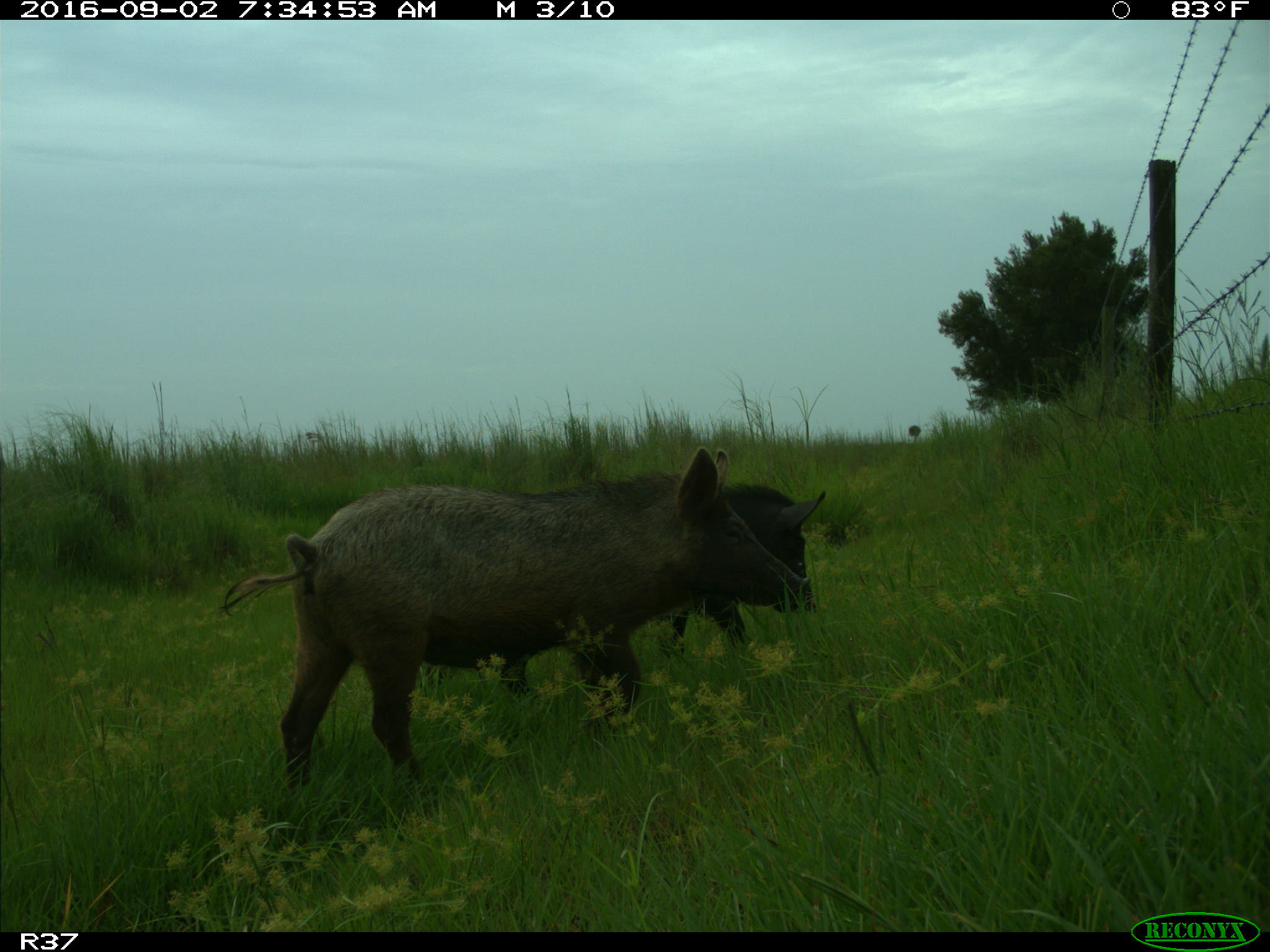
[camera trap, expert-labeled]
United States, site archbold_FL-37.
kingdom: Animalia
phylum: Chordata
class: Mammalia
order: Artiodactyla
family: Suidae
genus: Sus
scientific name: Sus scrofa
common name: wild boar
Sus scrofa (wild boar).